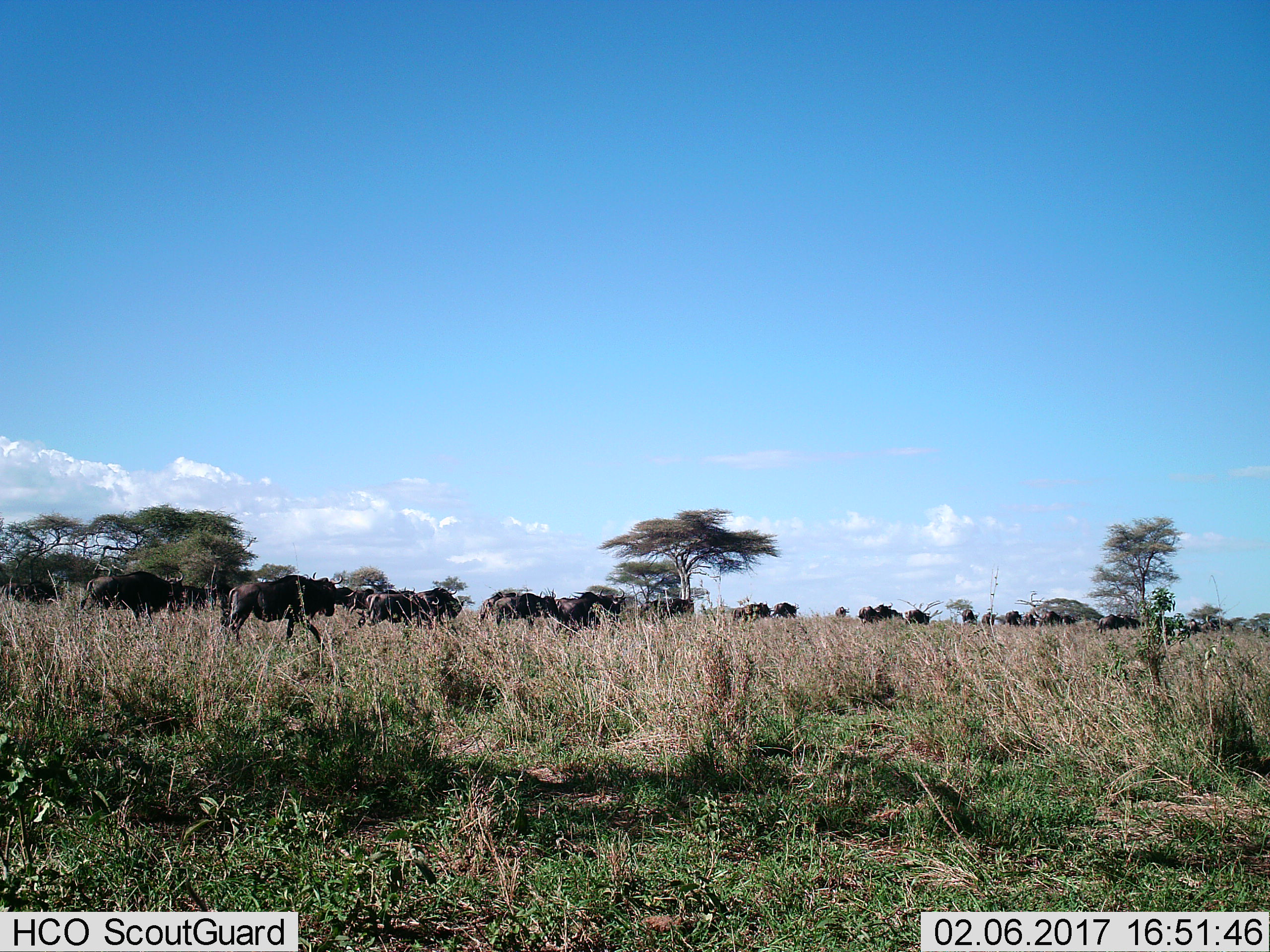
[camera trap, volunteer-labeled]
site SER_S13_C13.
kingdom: Animalia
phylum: Chordata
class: Mammalia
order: Artiodactyla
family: Bovidae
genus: Connochaetes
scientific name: Connochaetes taurinus taurinus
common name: blue wildebeest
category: wildebeestblue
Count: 11-50.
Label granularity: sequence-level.